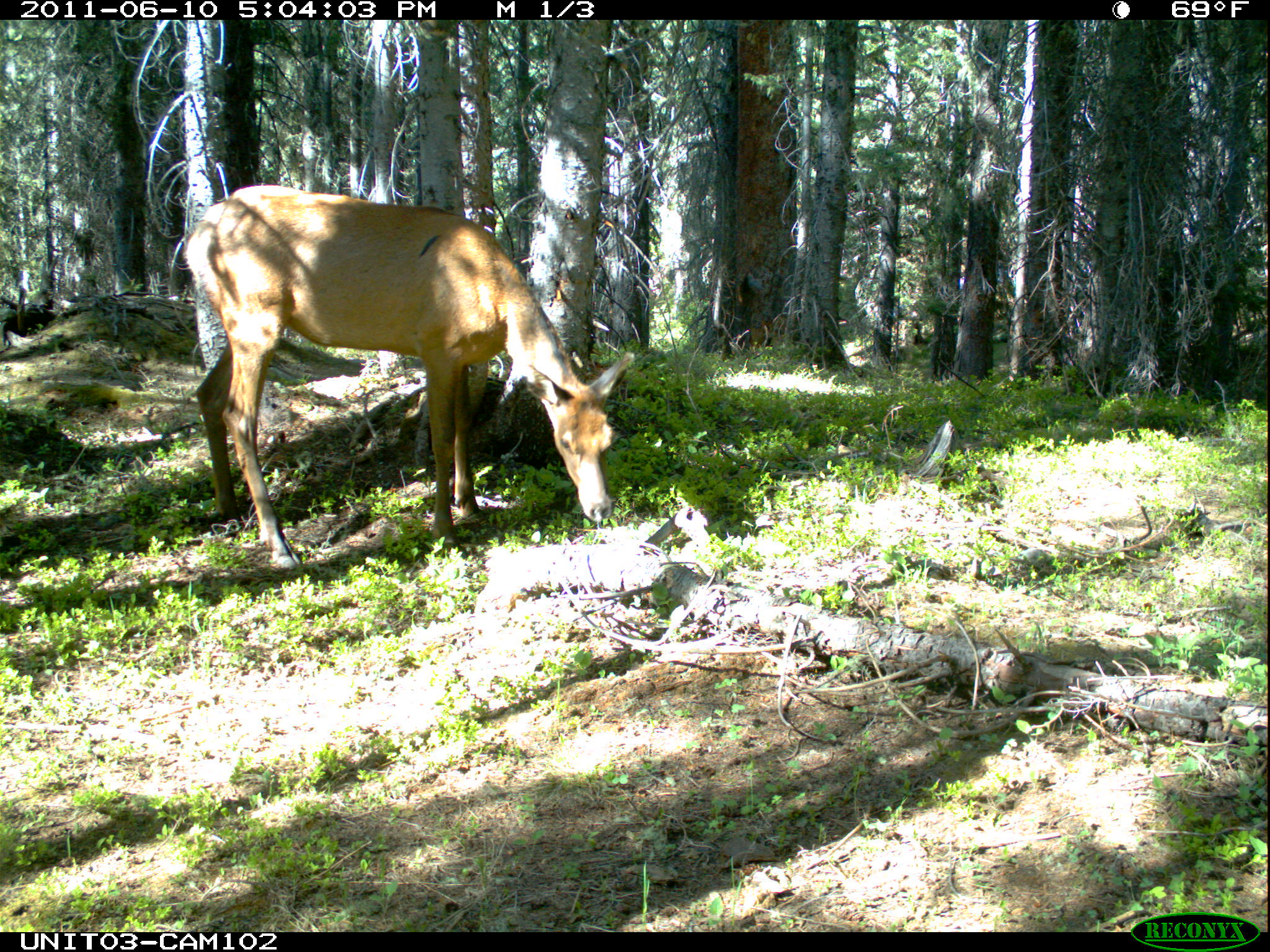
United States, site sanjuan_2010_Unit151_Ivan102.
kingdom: Animalia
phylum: Chordata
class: Mammalia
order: Artiodactyla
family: Cervidae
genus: Cervus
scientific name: Cervus elaphus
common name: red deer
Cervus elaphus (red deer).